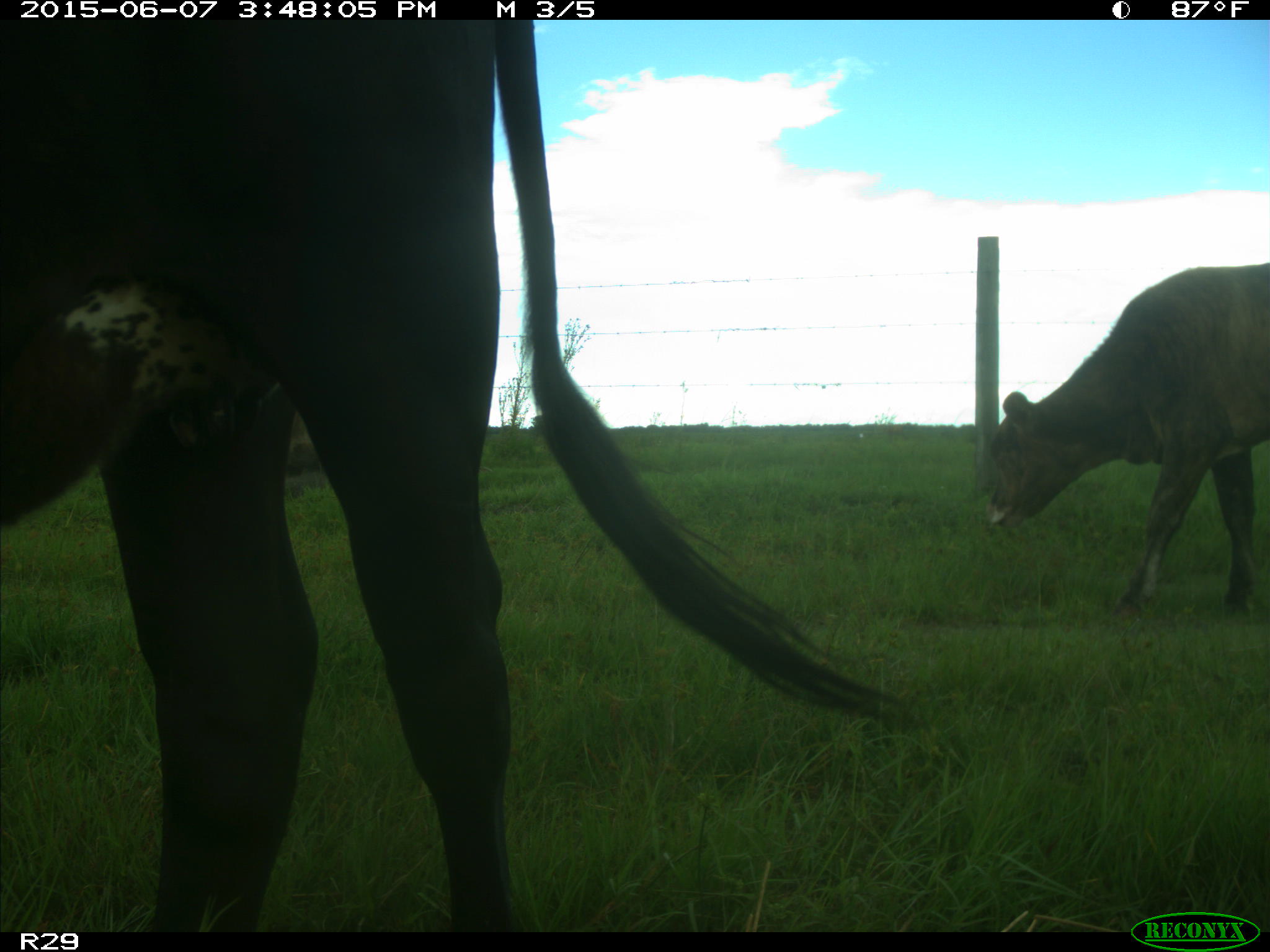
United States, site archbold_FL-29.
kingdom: Animalia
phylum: Chordata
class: Mammalia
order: Artiodactyla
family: Bovidae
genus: Bos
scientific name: Bos taurus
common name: domestic cow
Bos taurus (domestic cow).